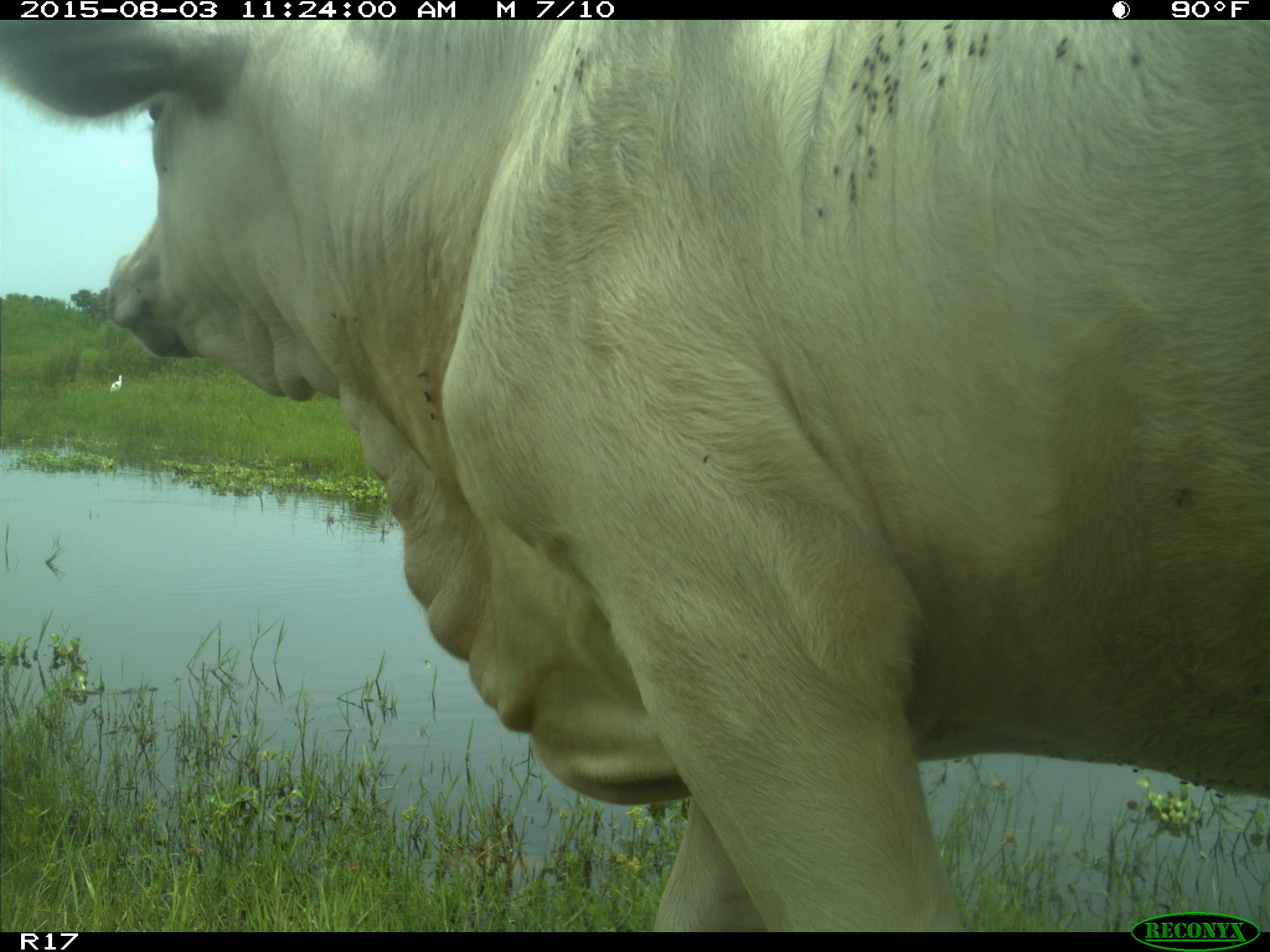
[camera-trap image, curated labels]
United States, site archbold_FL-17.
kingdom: Animalia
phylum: Chordata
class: Mammalia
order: Artiodactyla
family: Bovidae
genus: Bos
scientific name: Bos taurus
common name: domestic cow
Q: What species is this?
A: Bos taurus (domestic cow).